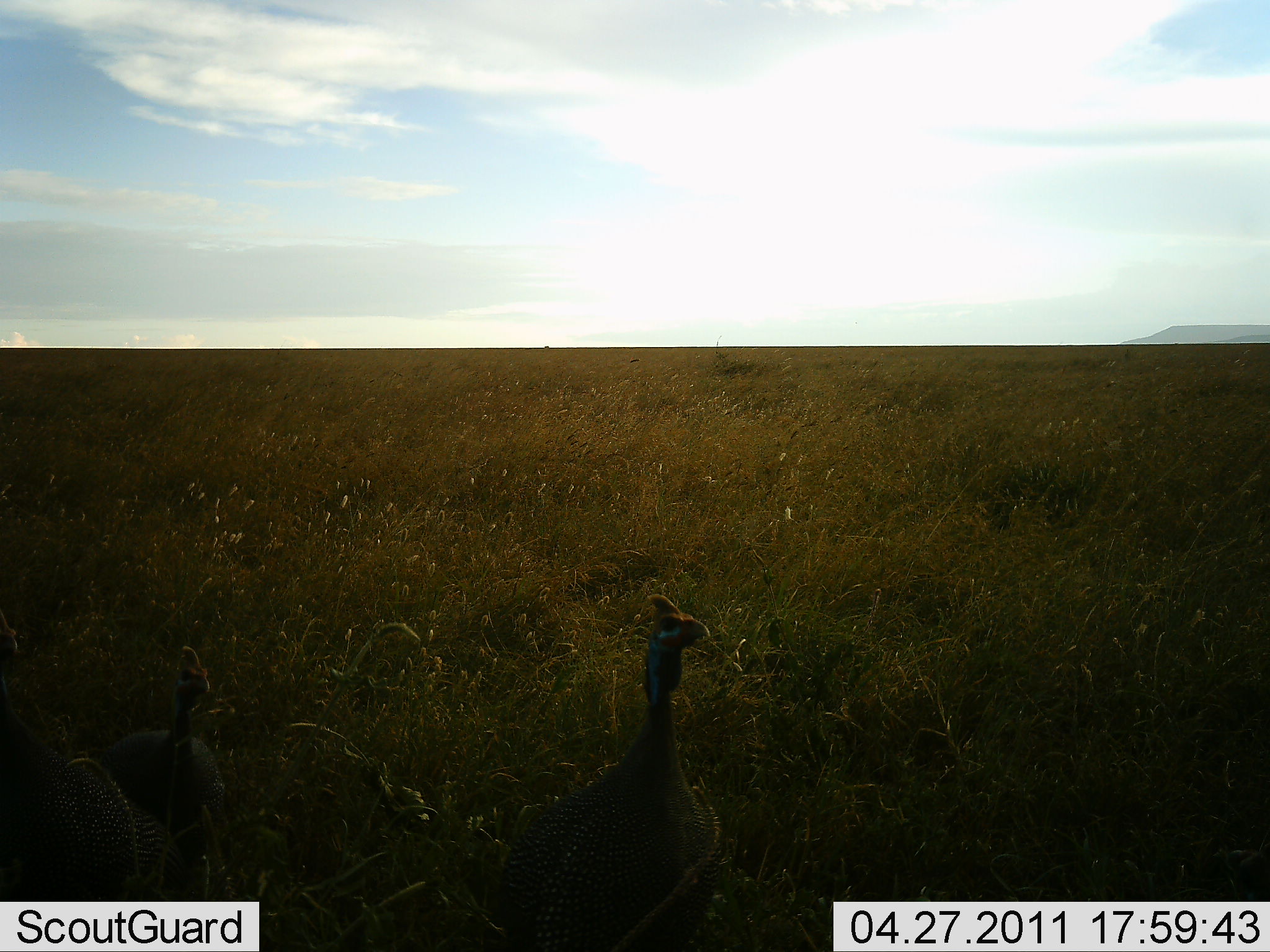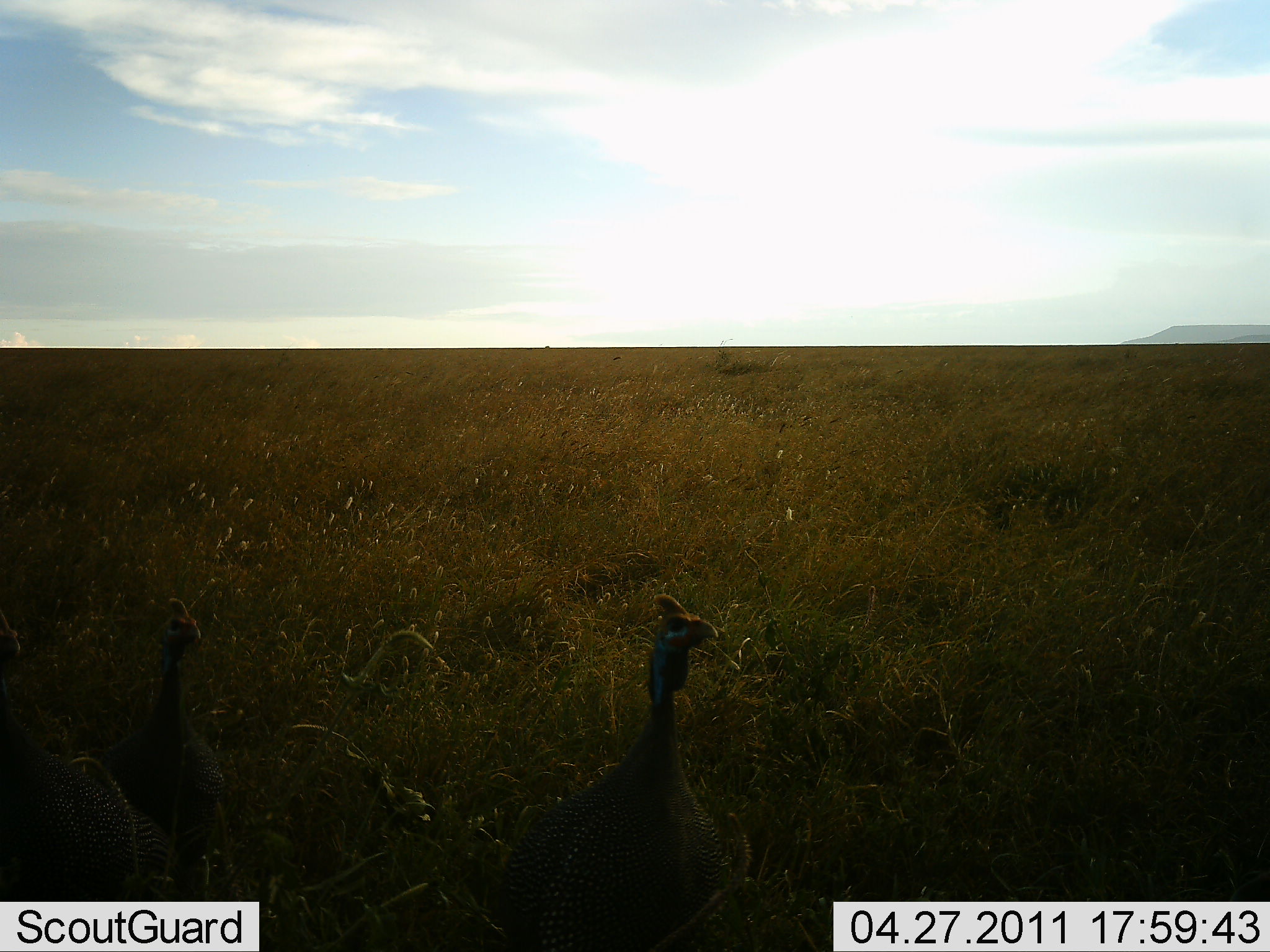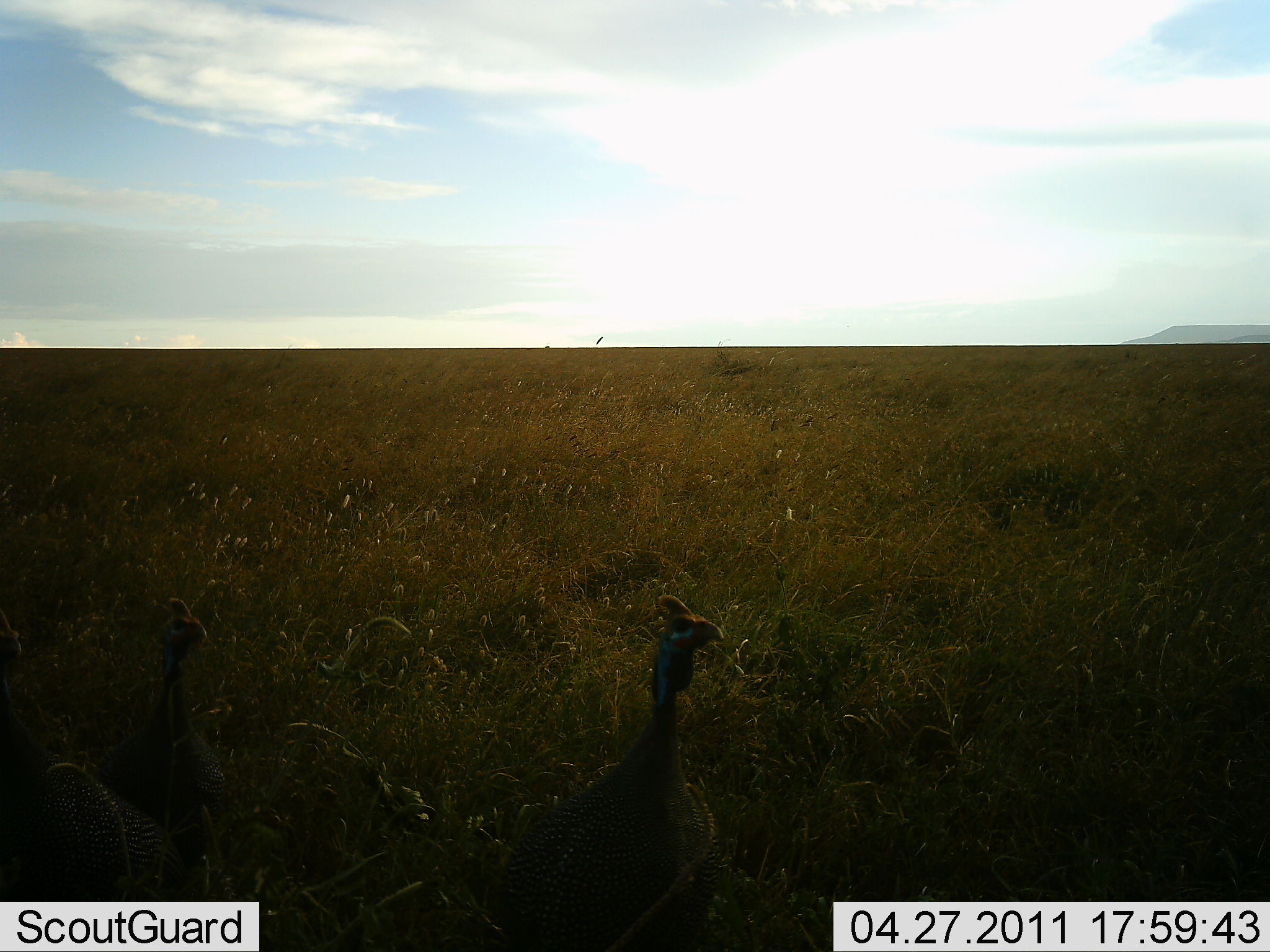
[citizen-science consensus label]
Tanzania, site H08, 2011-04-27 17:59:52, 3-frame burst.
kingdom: Animalia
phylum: Chordata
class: Aves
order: Galliformes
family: Numididae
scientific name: Numididae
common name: guinea fowl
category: guineafowl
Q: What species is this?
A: Guineafowl (guinea fowl) (Numididae).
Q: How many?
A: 3.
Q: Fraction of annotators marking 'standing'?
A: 100%.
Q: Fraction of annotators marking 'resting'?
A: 0%.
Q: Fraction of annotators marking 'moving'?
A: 0%.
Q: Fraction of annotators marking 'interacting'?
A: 0%.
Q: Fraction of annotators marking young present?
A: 0%.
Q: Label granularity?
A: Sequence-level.